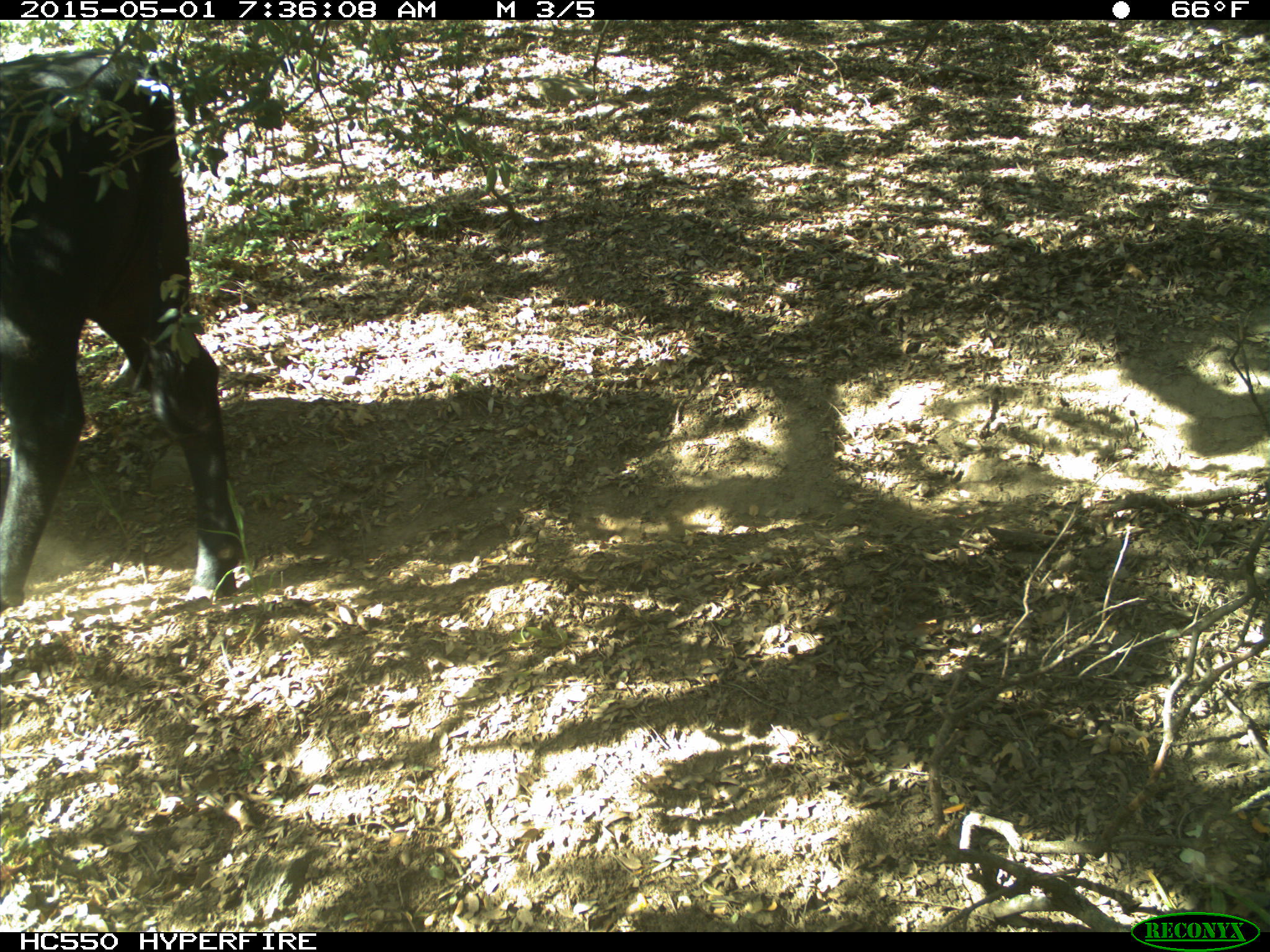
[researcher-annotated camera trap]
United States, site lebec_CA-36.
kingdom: Animalia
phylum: Chordata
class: Mammalia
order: Artiodactyla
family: Bovidae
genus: Bos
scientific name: Bos taurus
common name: domestic cow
Bos taurus (domestic cow).